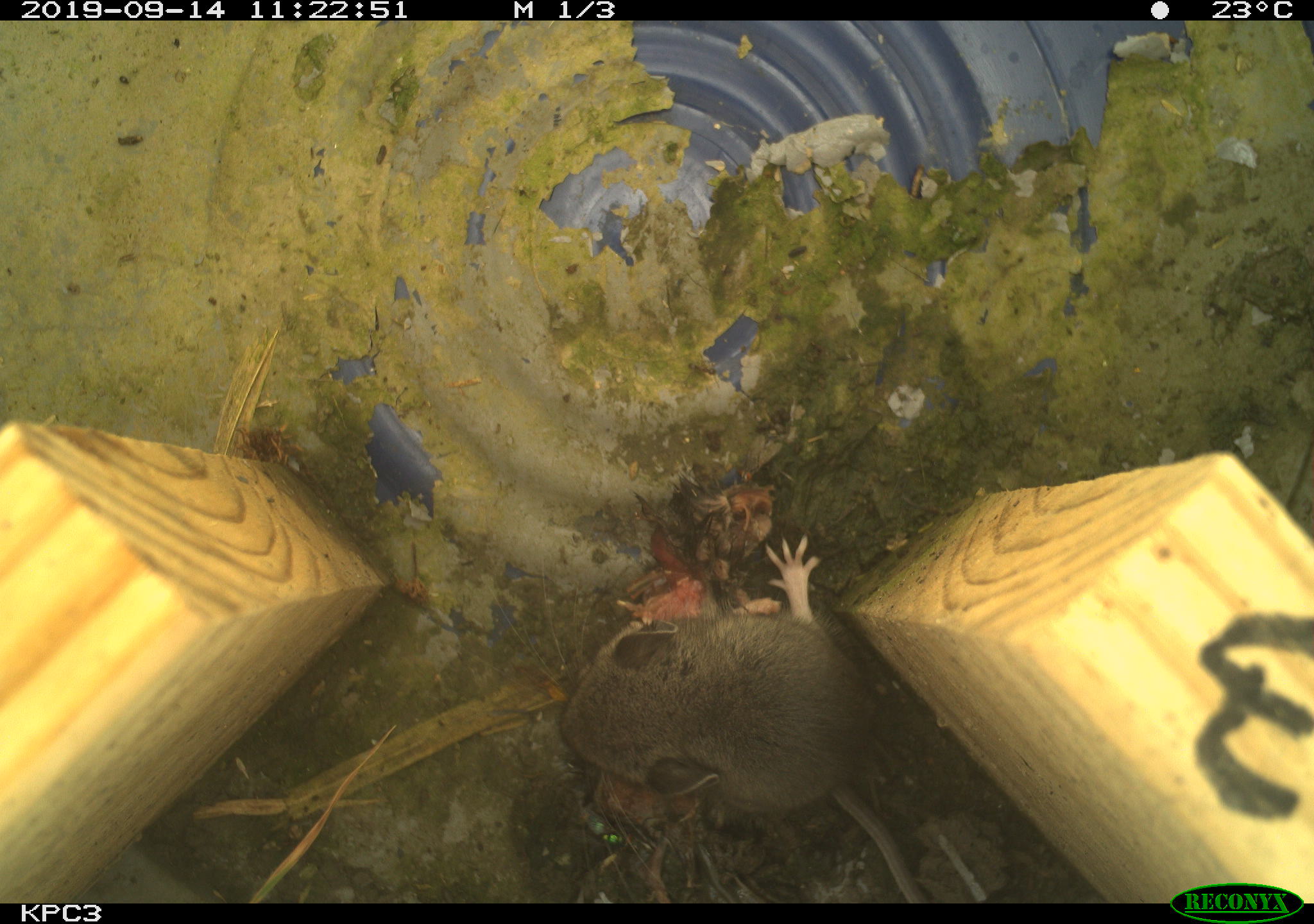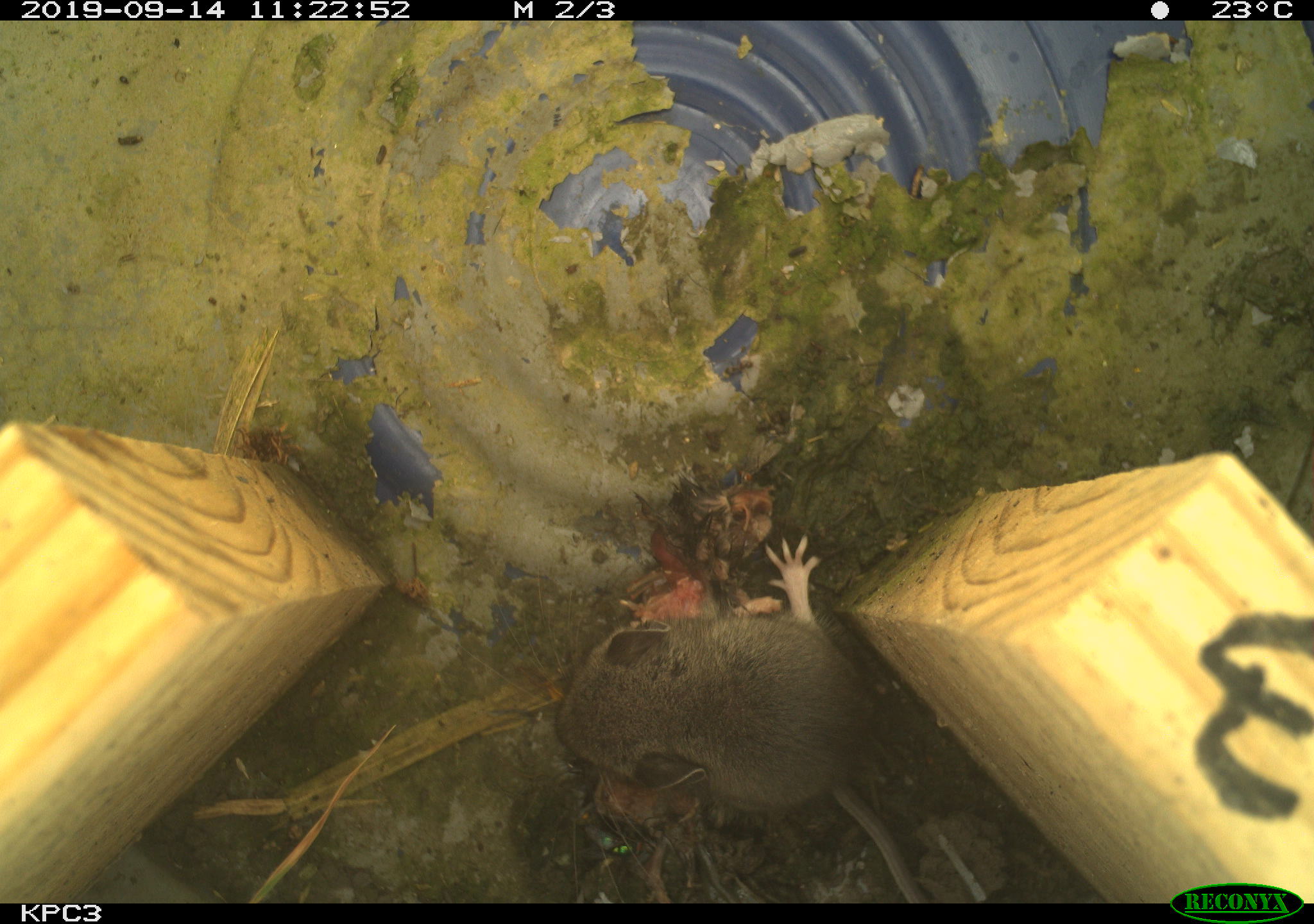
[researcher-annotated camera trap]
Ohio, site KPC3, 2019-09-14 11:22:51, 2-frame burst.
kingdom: Animalia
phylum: Chordata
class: Mammalia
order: Rodentia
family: Cricetidae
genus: Peromyscus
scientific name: Peromyscus leucopus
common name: white-footed mouse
White-footed mouse (Peromyscus leucopus).